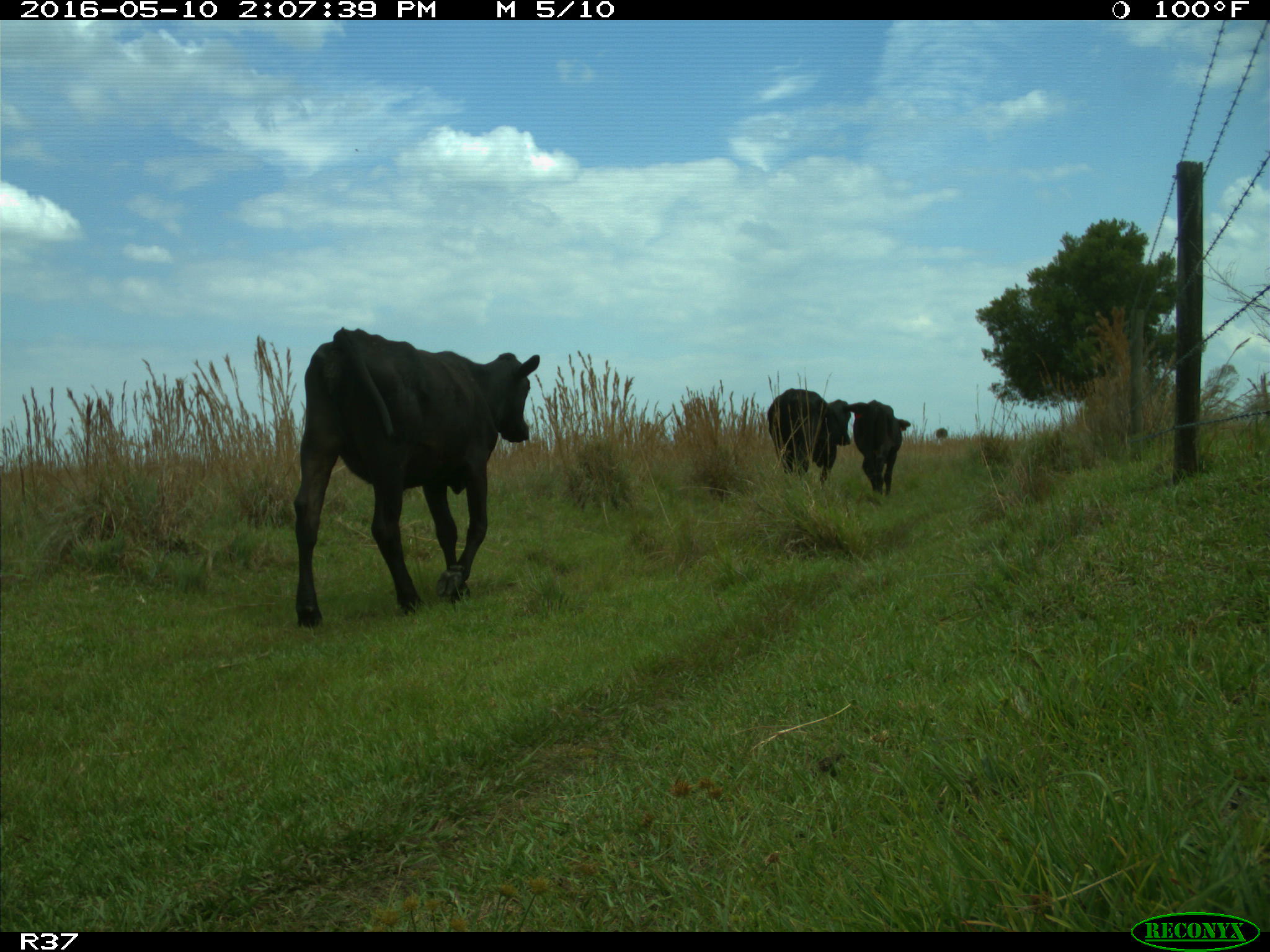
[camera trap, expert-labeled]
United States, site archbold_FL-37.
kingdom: Animalia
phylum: Chordata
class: Mammalia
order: Artiodactyla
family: Bovidae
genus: Bos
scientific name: Bos taurus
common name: domestic cow